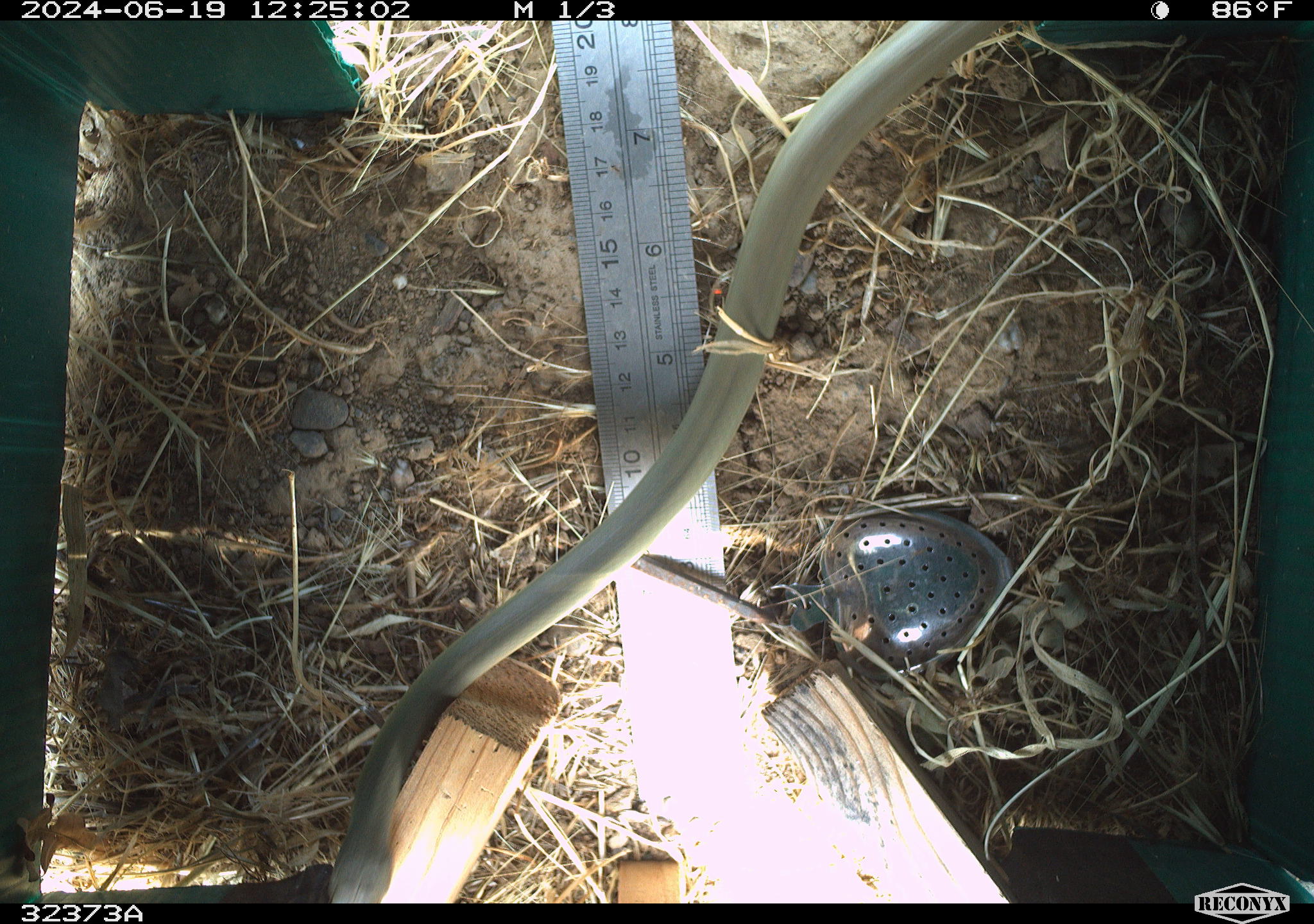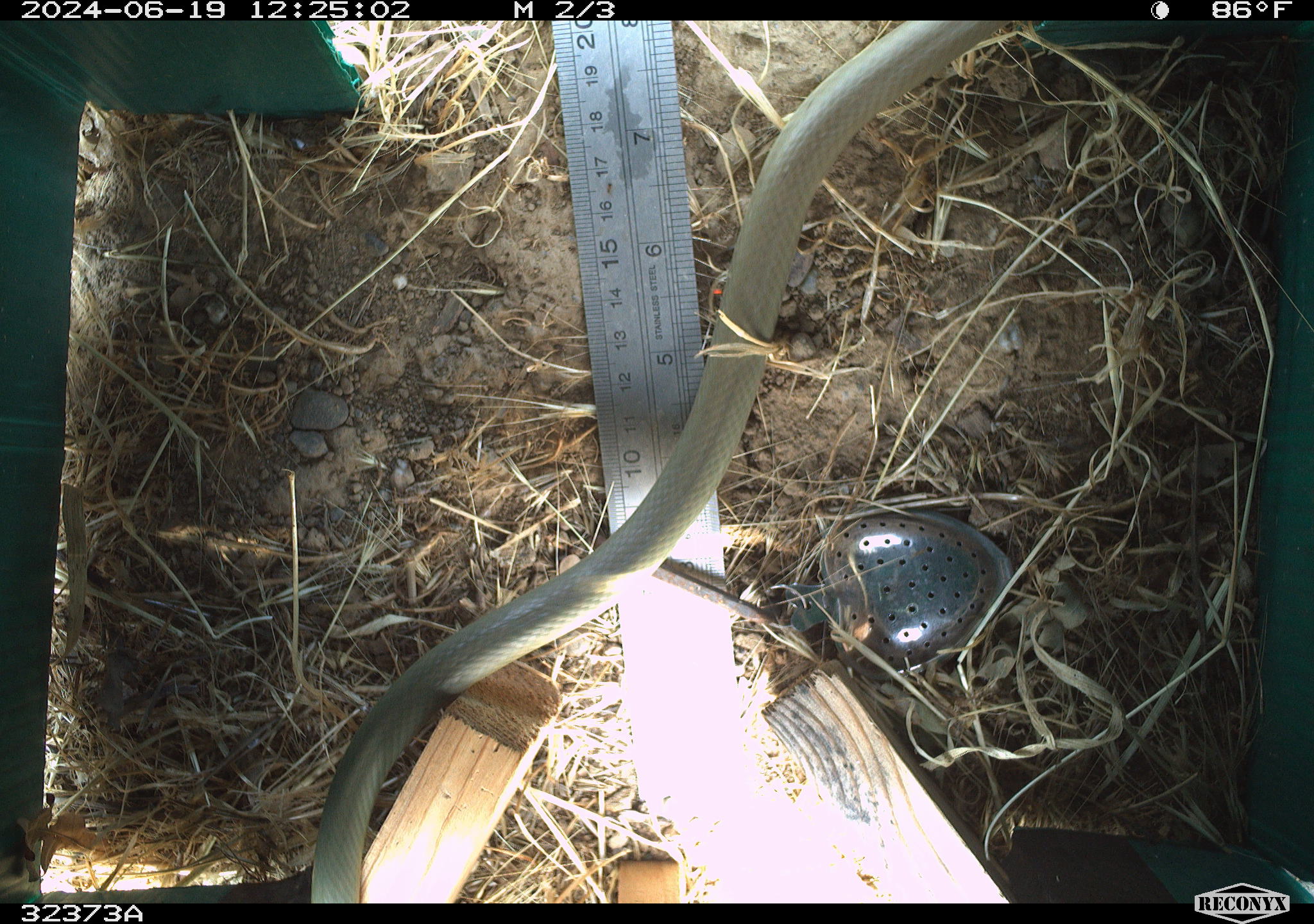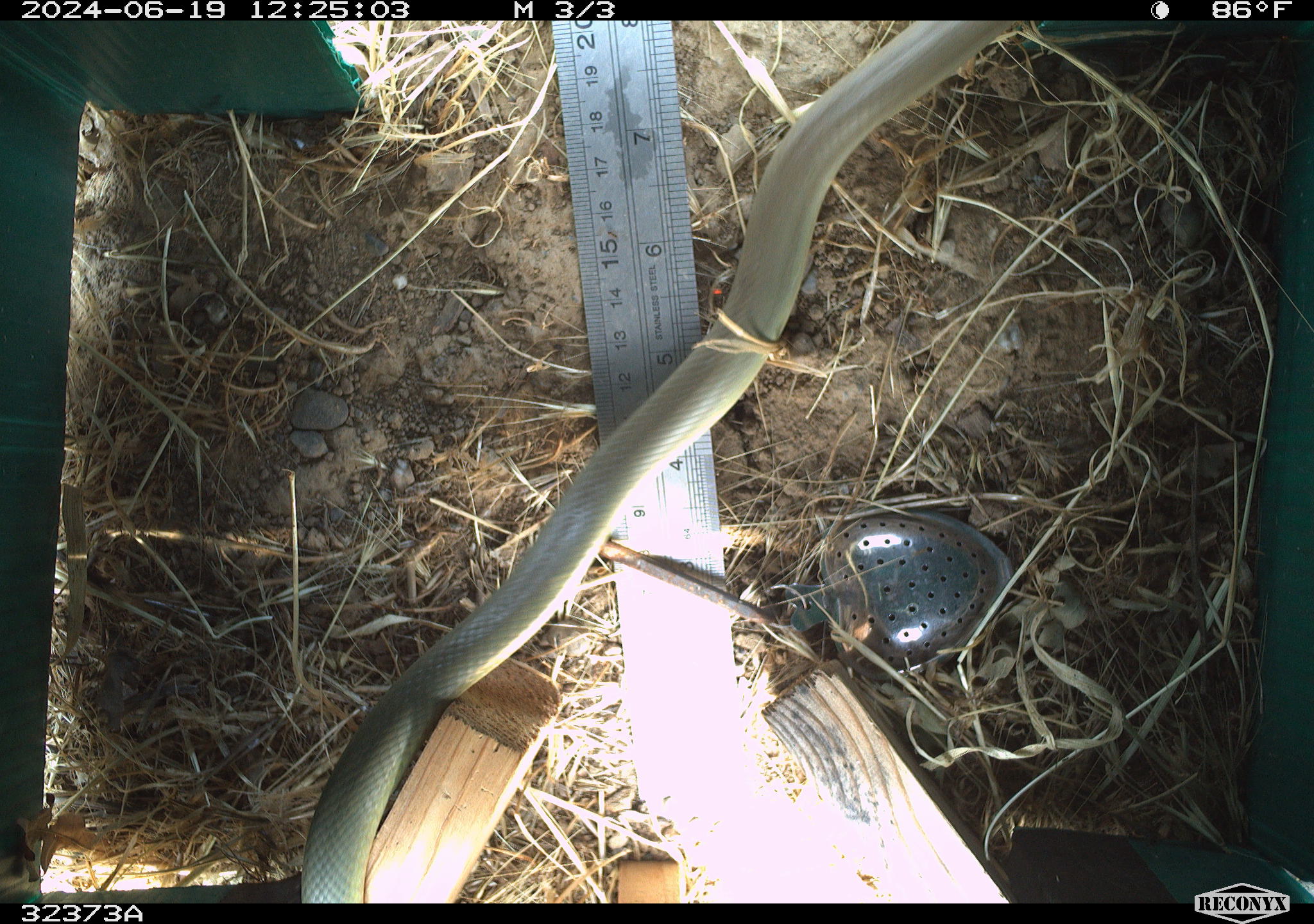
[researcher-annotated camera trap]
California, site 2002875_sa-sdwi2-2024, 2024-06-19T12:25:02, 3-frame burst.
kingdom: Animalia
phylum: Chordata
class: Reptilia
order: Squamata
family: Colubridae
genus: Coluber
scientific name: Coluber constrictor mormon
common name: western yellow-bellied racer